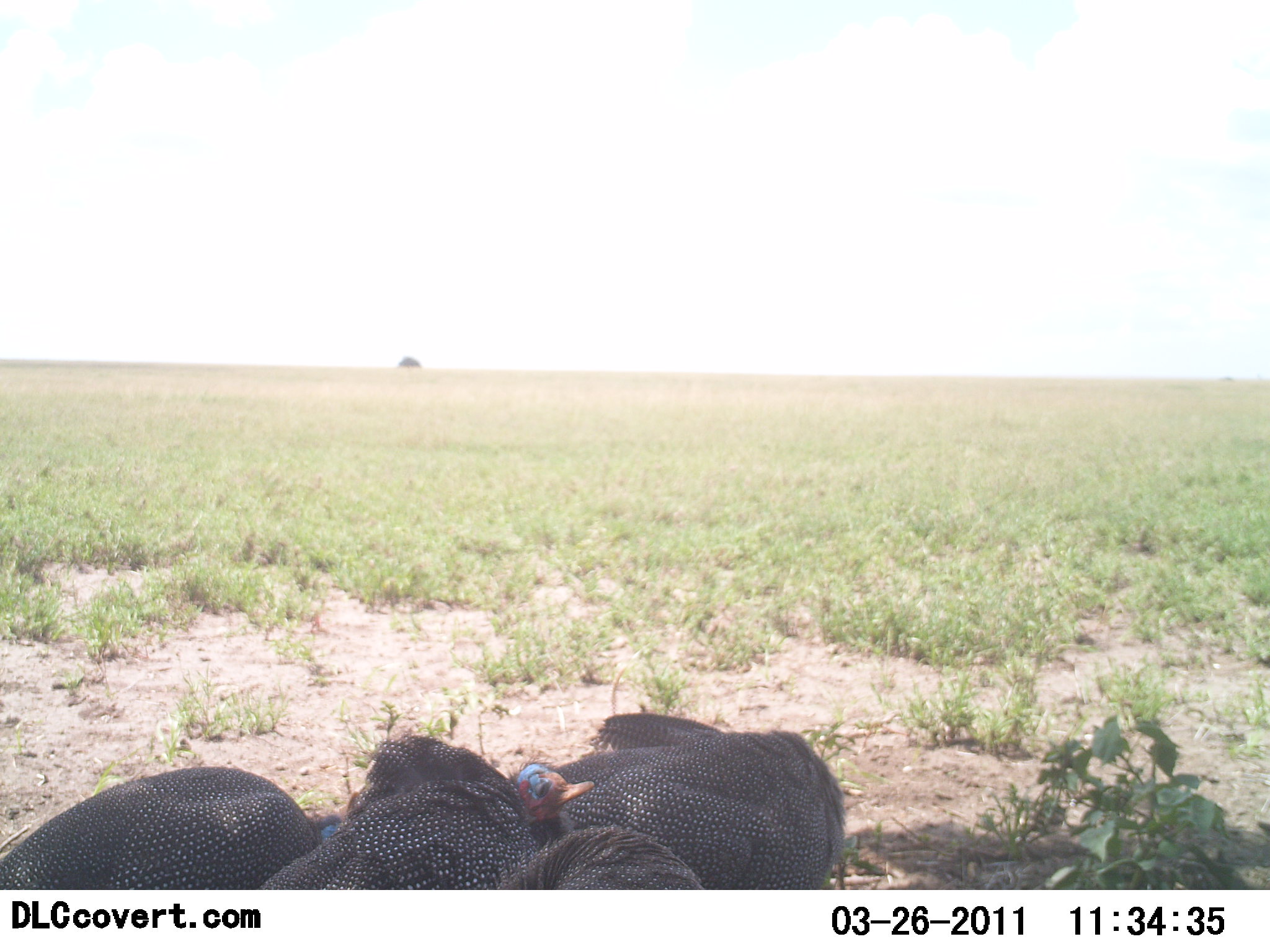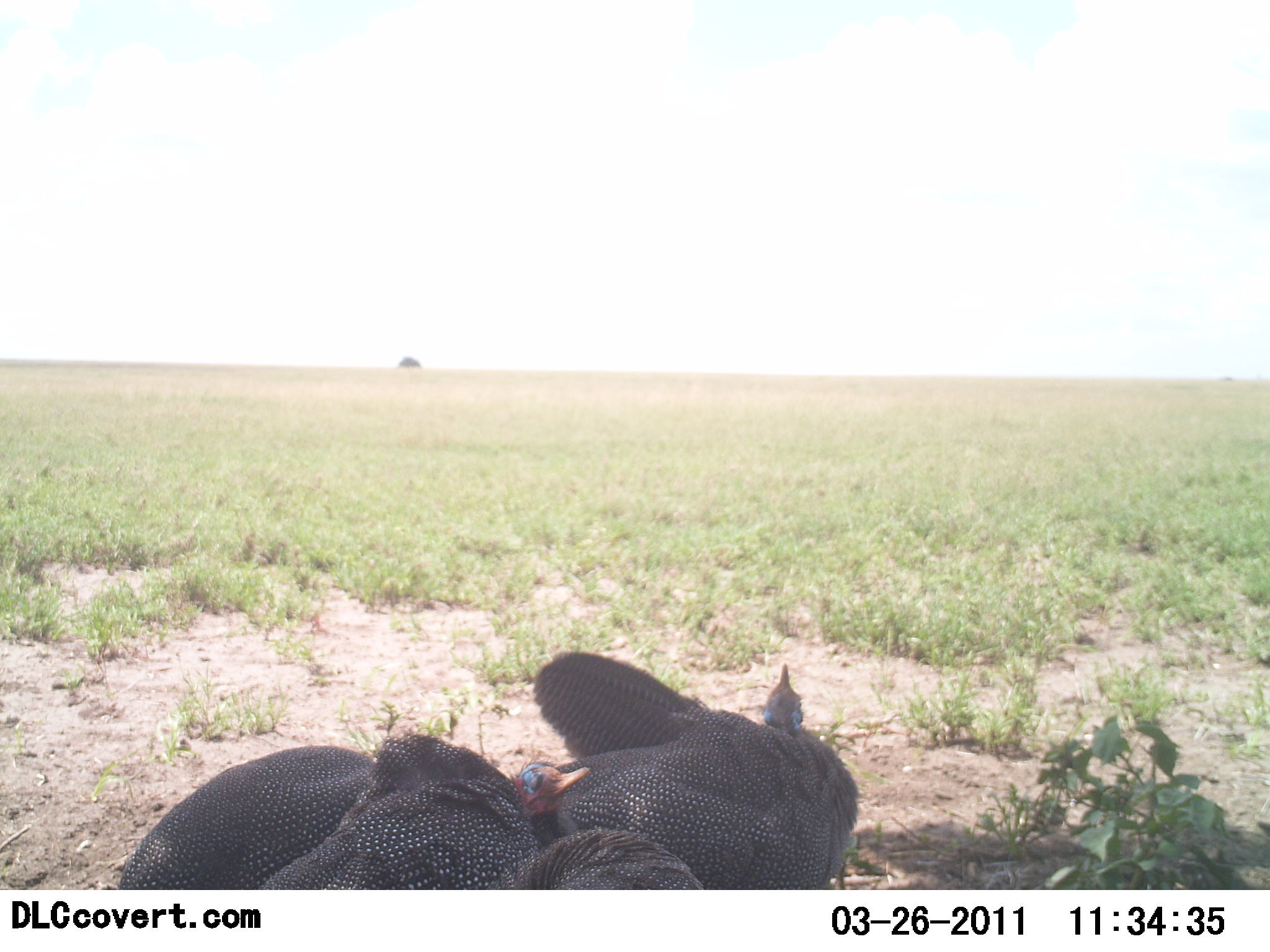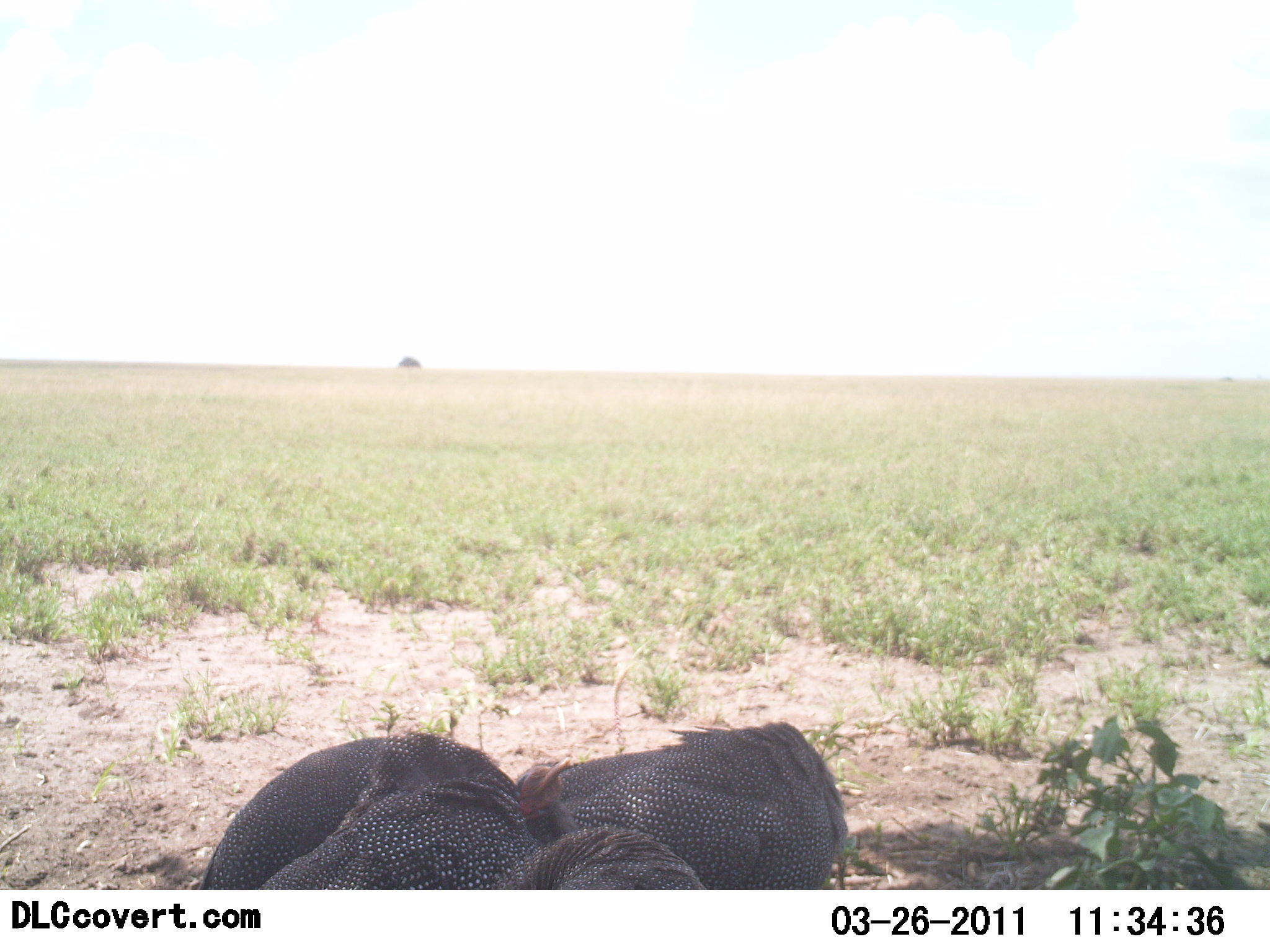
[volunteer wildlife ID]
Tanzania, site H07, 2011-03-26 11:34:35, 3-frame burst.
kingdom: Animalia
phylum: Chordata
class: Aves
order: Galliformes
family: Numididae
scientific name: Numididae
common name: guinea fowl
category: guineafowl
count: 4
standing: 23%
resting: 46%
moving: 15%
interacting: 8%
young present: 0%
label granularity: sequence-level